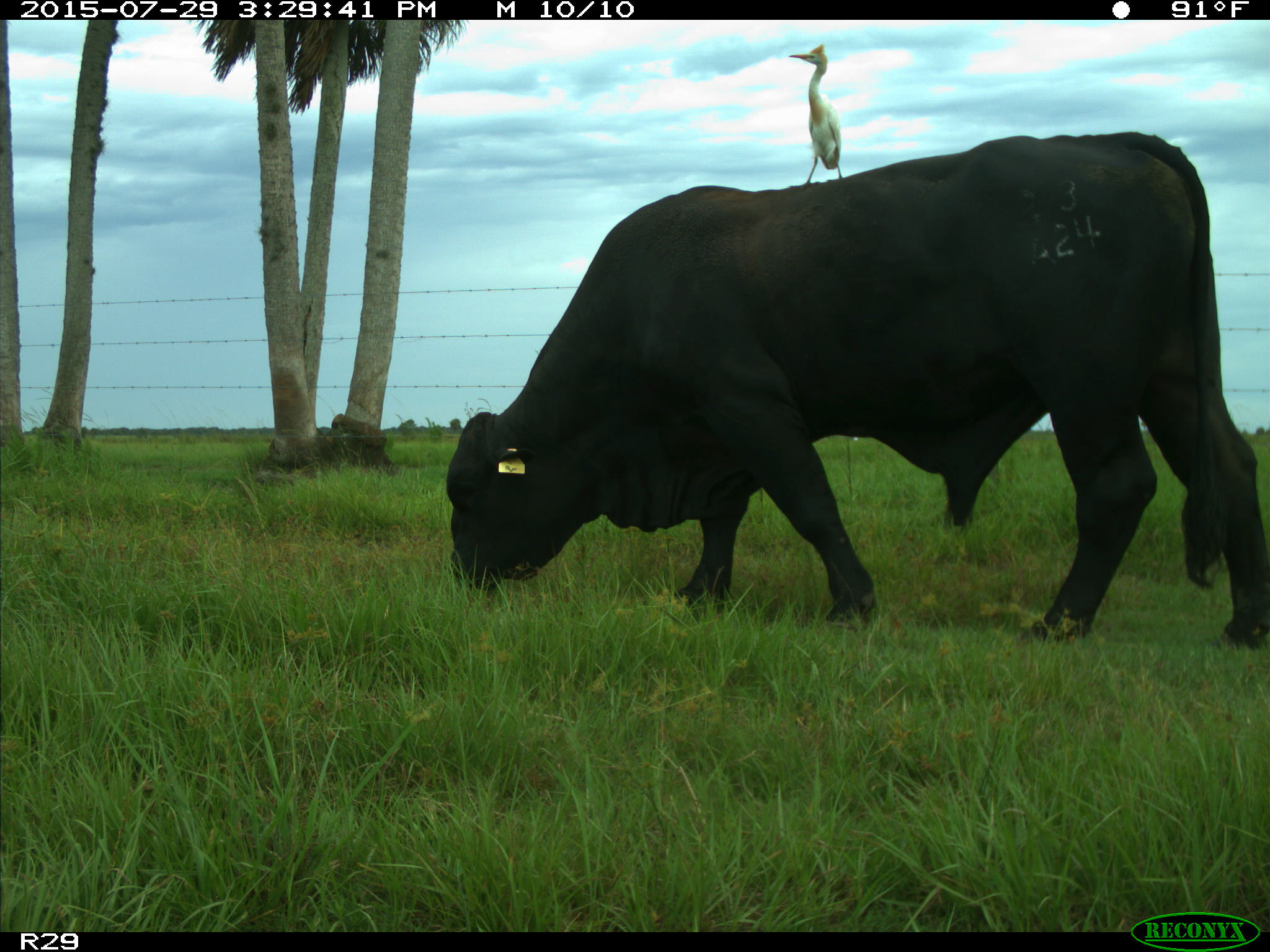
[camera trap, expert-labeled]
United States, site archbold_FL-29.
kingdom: Animalia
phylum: Chordata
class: Mammalia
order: Artiodactyla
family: Bovidae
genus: Bos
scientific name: Bos taurus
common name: domestic cow